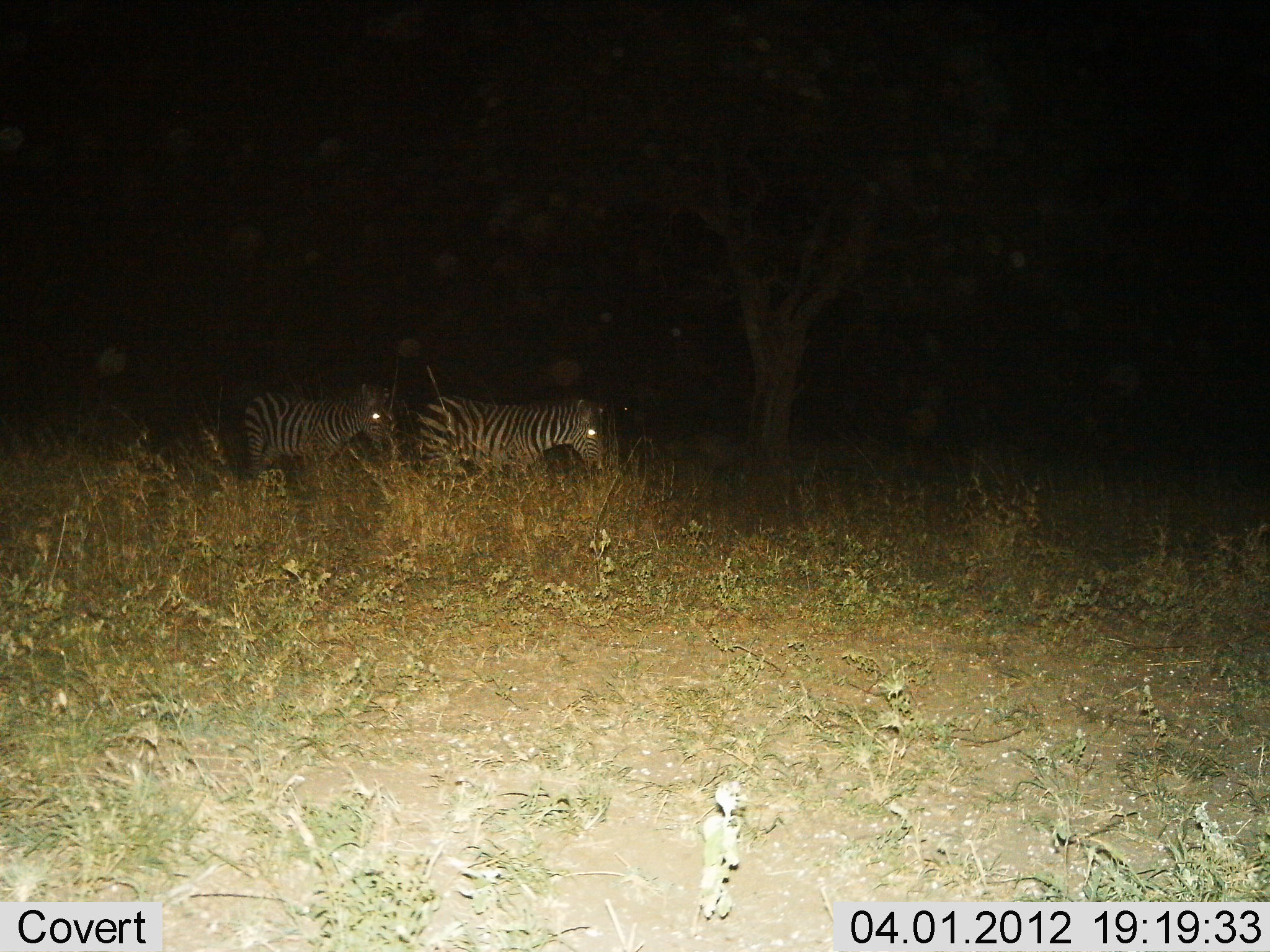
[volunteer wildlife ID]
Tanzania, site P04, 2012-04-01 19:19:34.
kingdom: Animalia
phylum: Chordata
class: Mammalia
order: Perissodactyla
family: Equidae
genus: Equus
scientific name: Equus quagga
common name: plains zebra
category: zebra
Zebra (plains zebra) (Equus quagga), count 2. Behavior (volunteer vote fractions): standing 41%, resting 0%, moving 66%, interacting 0%. Young present (vote fraction): 0%. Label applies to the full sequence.